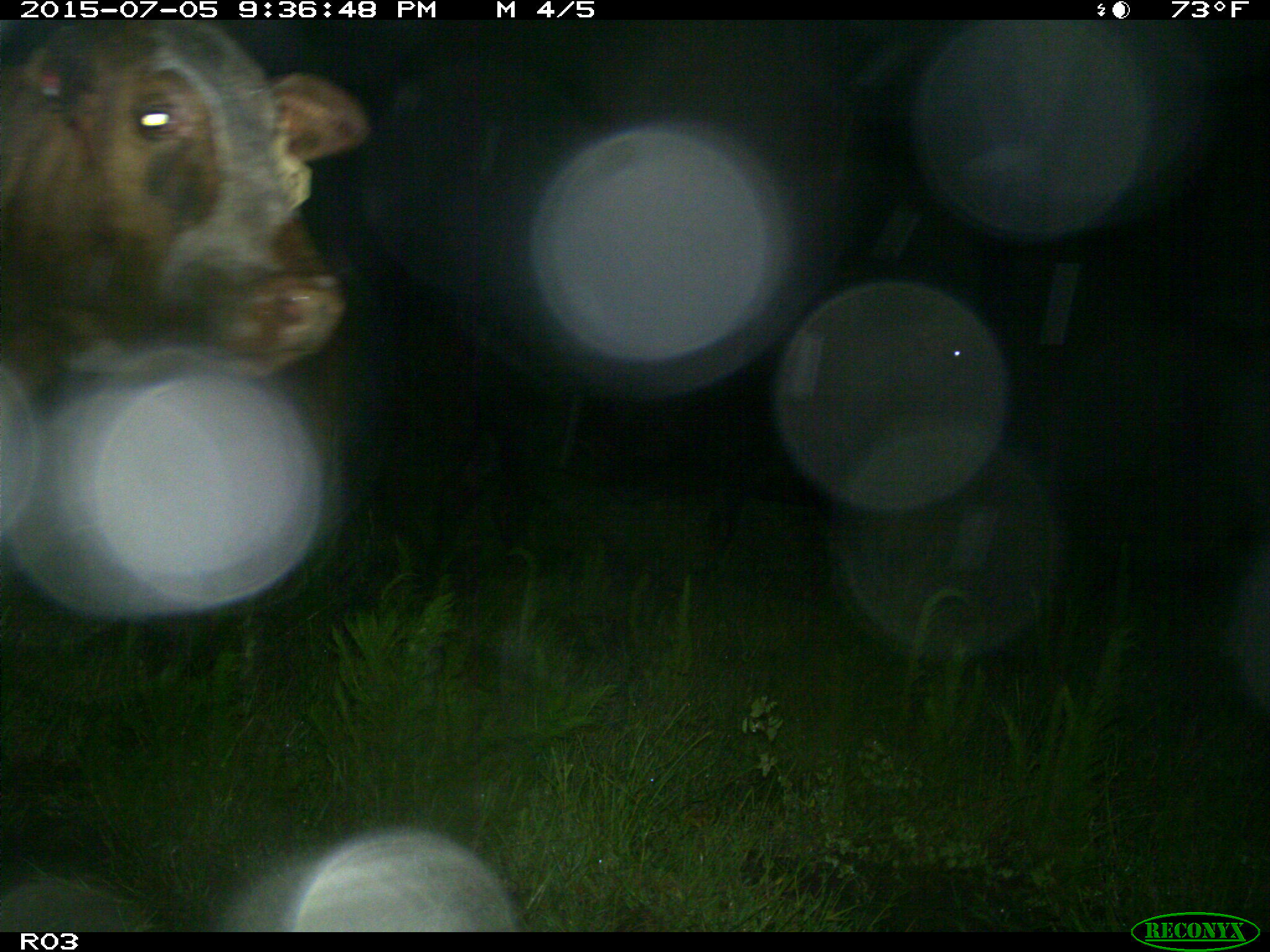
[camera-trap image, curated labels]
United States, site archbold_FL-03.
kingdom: Animalia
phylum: Chordata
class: Mammalia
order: Artiodactyla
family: Bovidae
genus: Bos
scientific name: Bos taurus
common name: domestic cow